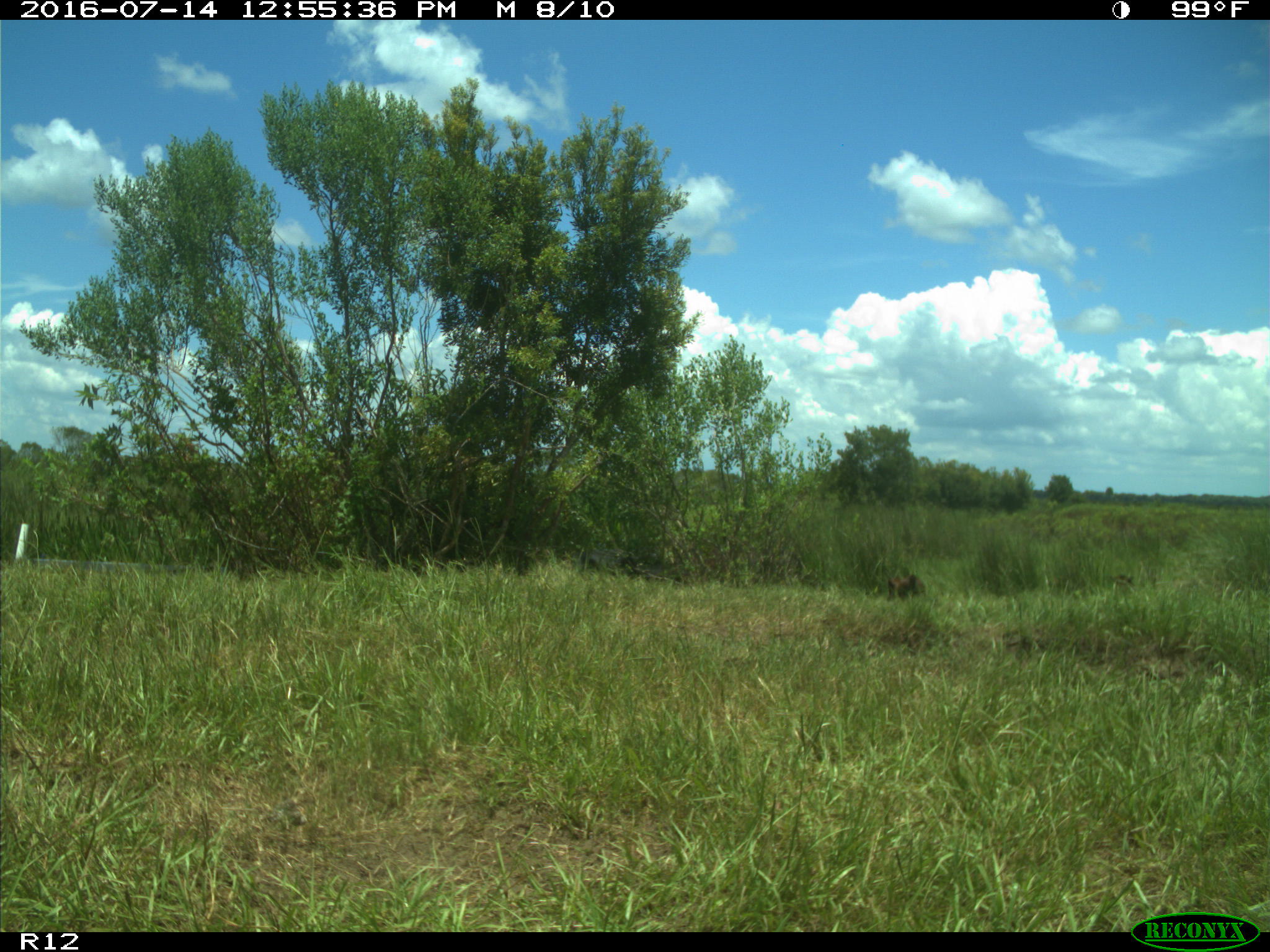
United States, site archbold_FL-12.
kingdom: Animalia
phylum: Chordata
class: Mammalia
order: Artiodactyla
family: Bovidae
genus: Bos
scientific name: Bos taurus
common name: domestic cow